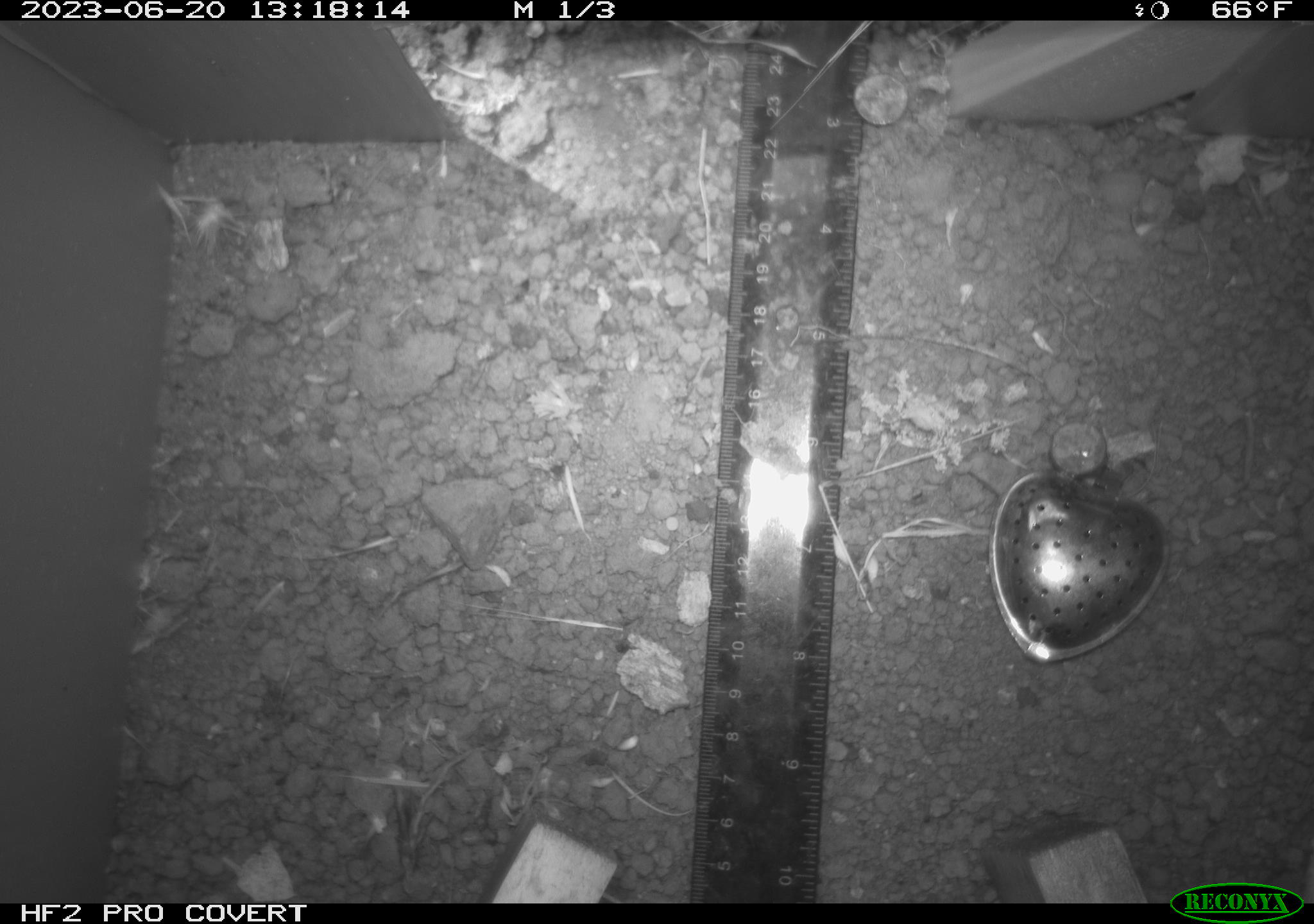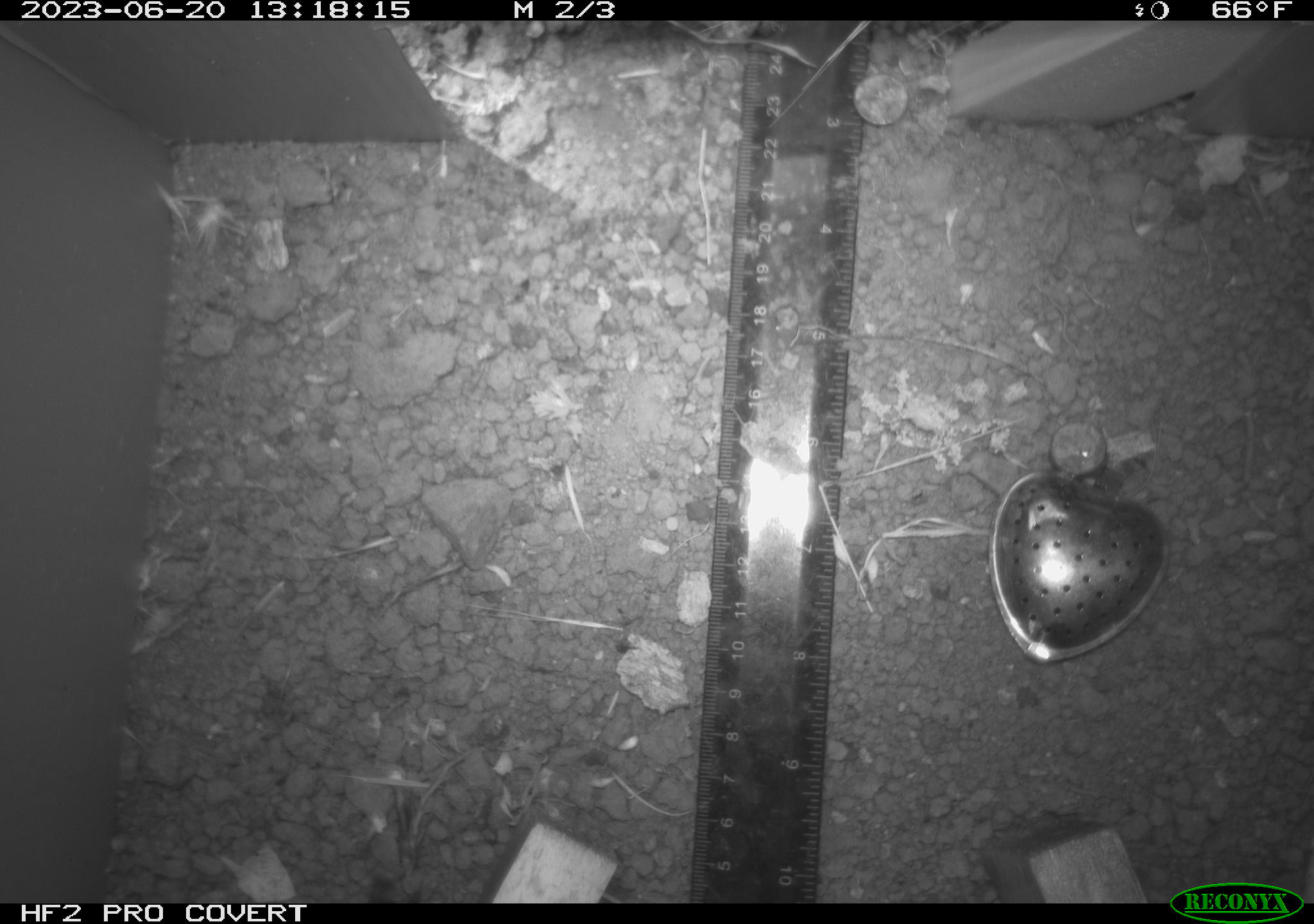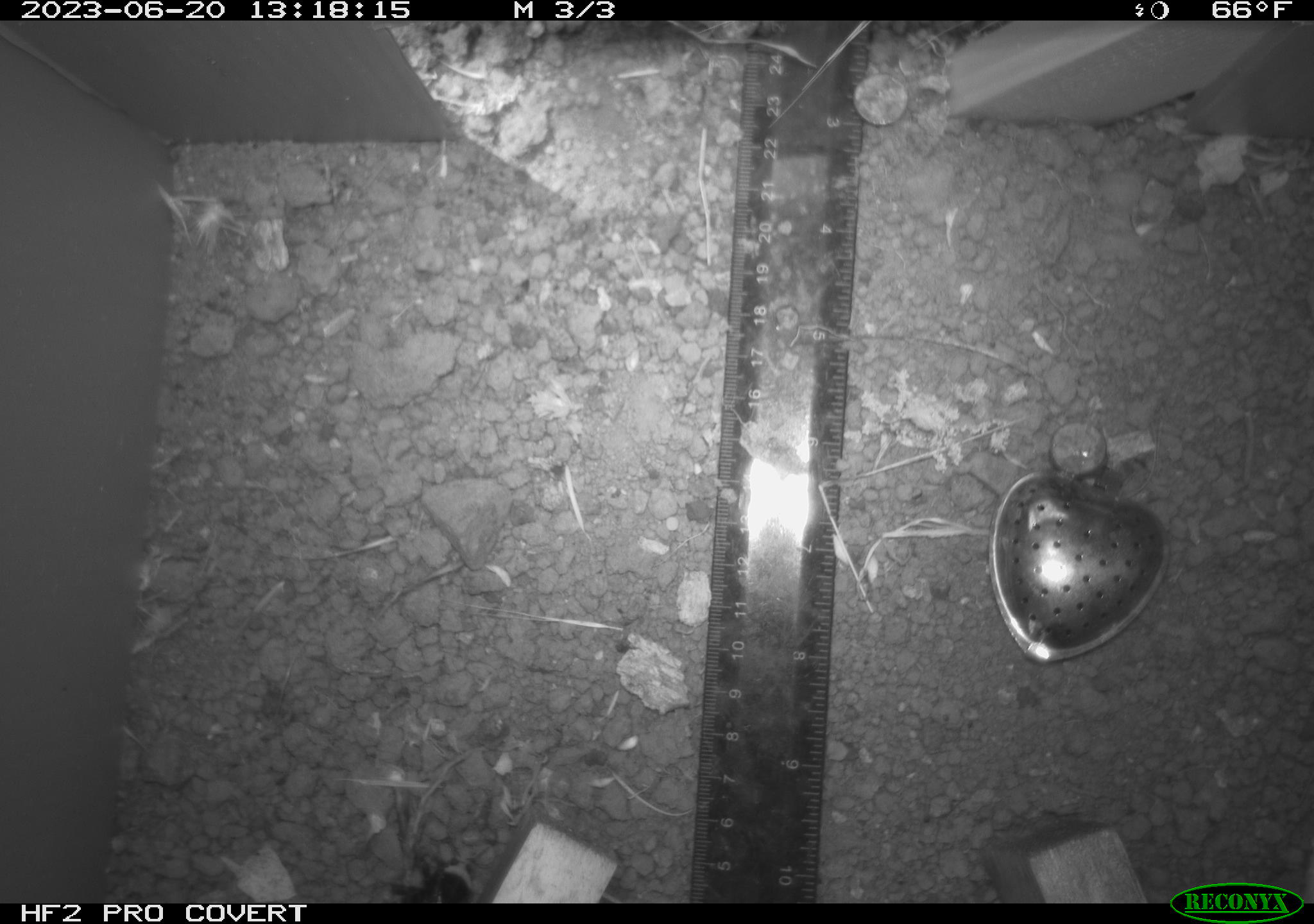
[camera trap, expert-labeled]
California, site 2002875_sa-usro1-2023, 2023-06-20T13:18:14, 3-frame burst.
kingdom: Animalia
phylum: Arthropoda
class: Insecta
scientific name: Insecta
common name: insect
Insect (Insecta).